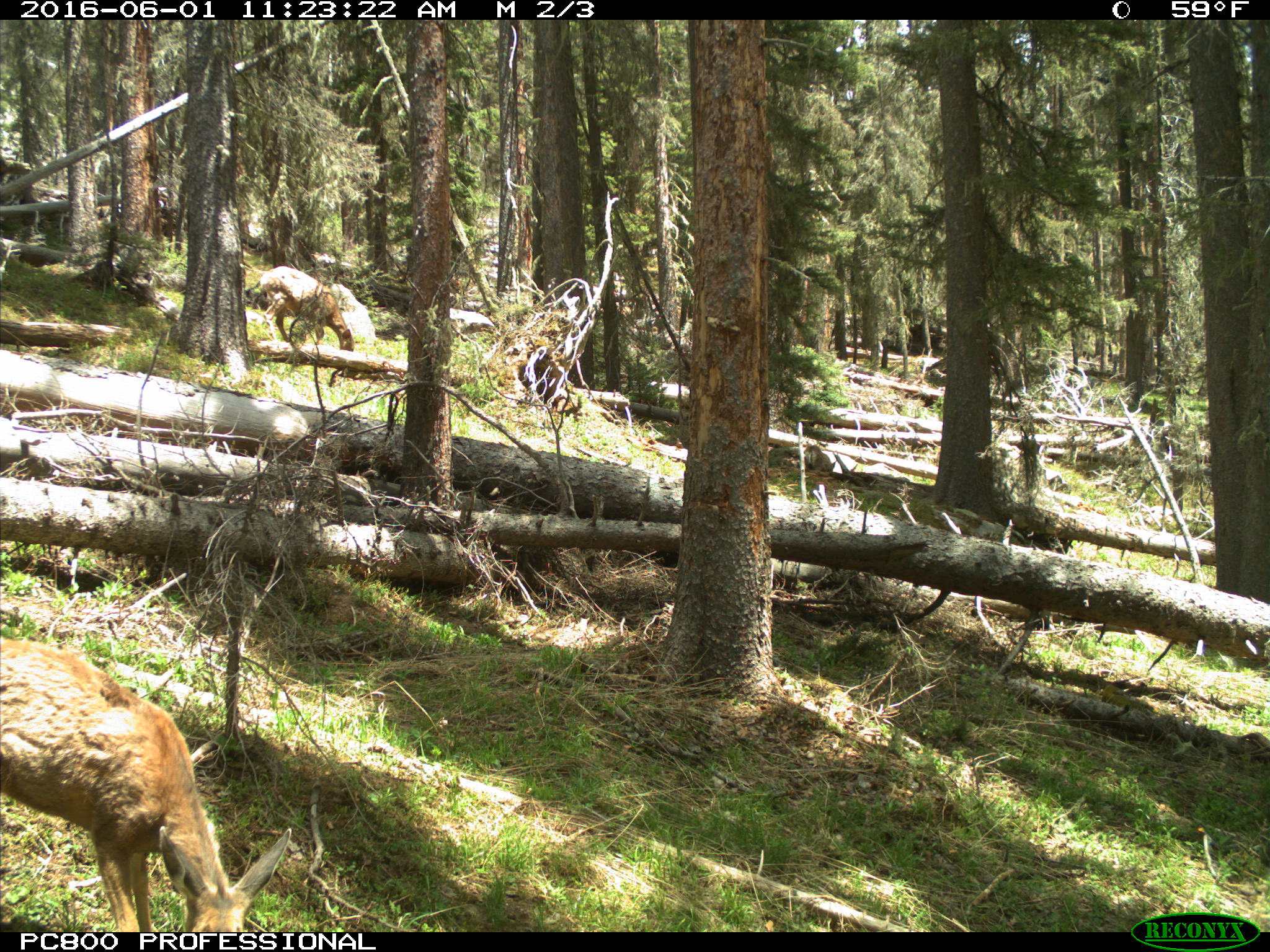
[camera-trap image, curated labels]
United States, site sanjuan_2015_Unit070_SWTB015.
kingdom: Animalia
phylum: Chordata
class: Mammalia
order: Artiodactyla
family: Cervidae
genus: Odocoileus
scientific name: Odocoileus hemionus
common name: mule deer